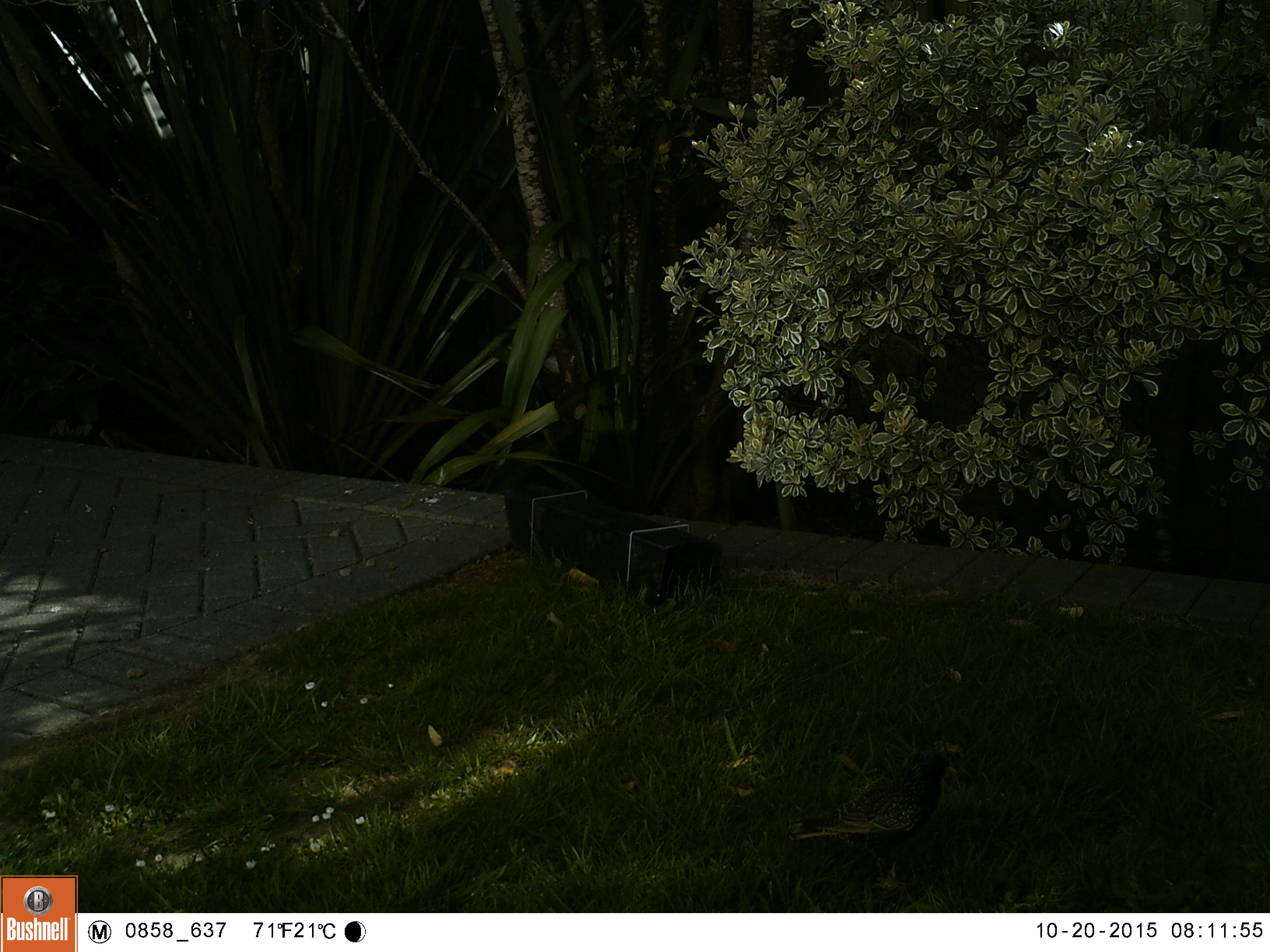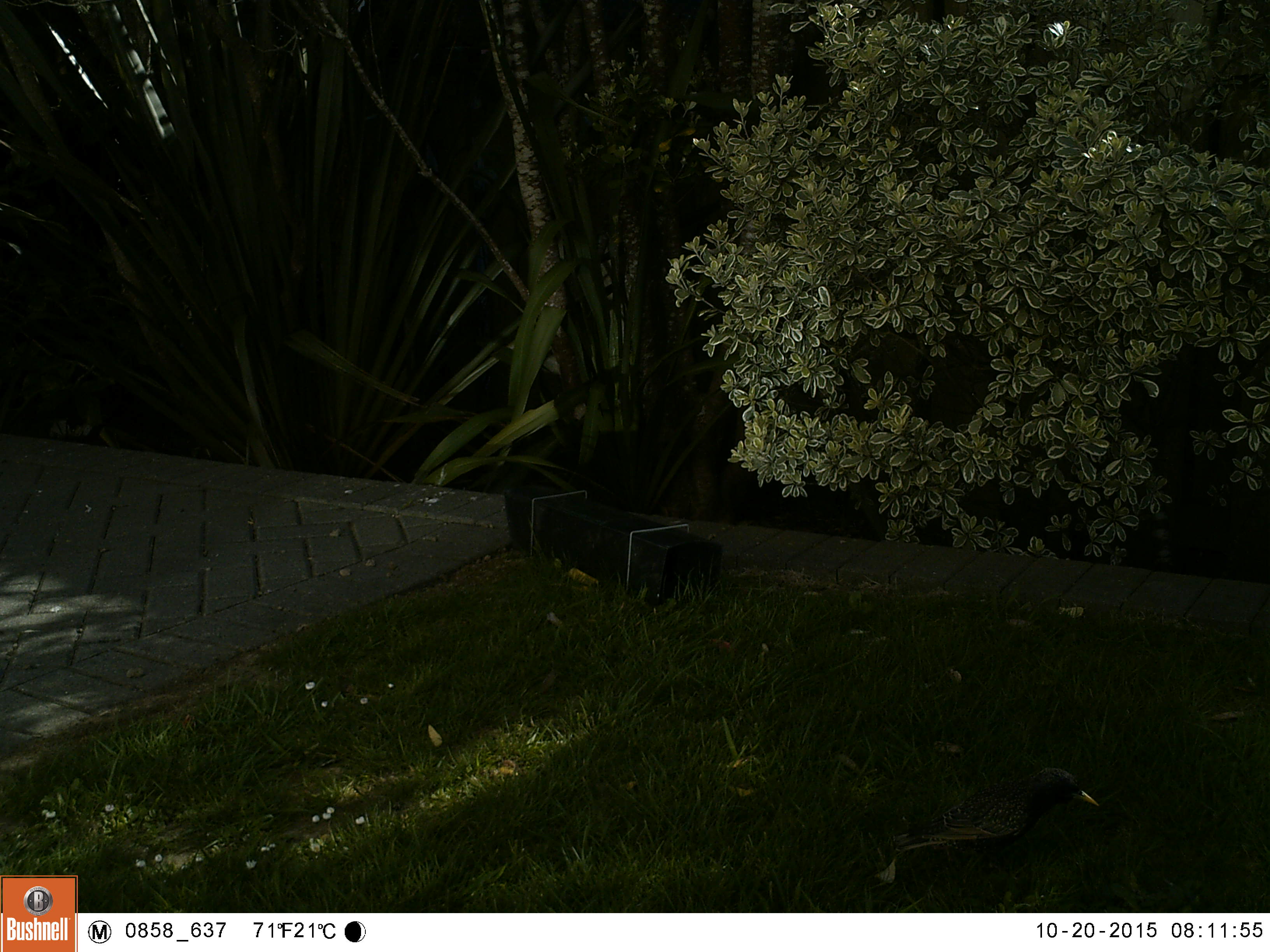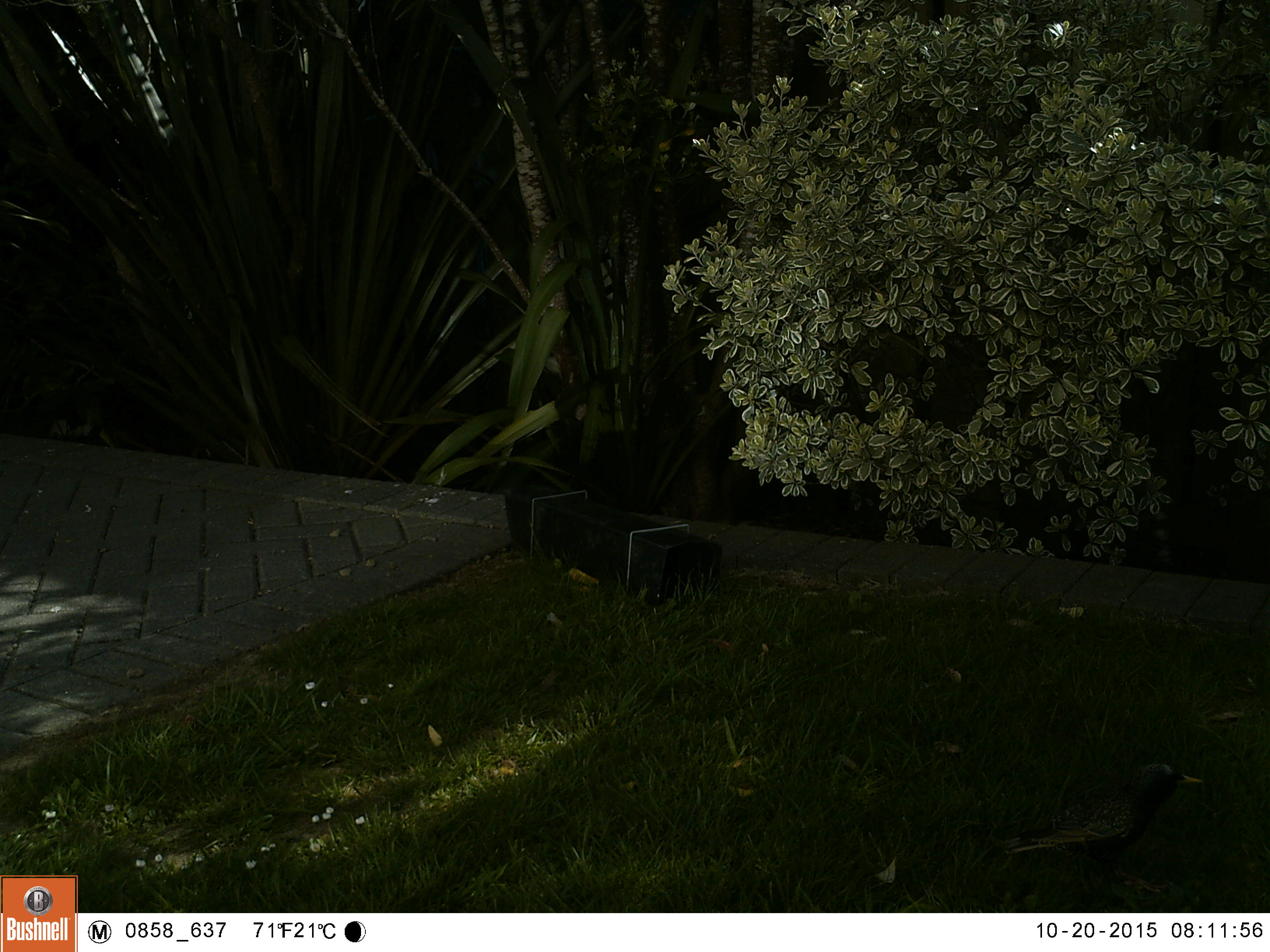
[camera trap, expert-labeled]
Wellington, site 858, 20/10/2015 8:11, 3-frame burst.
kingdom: Animalia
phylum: Chordata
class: Aves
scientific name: Aves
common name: bird